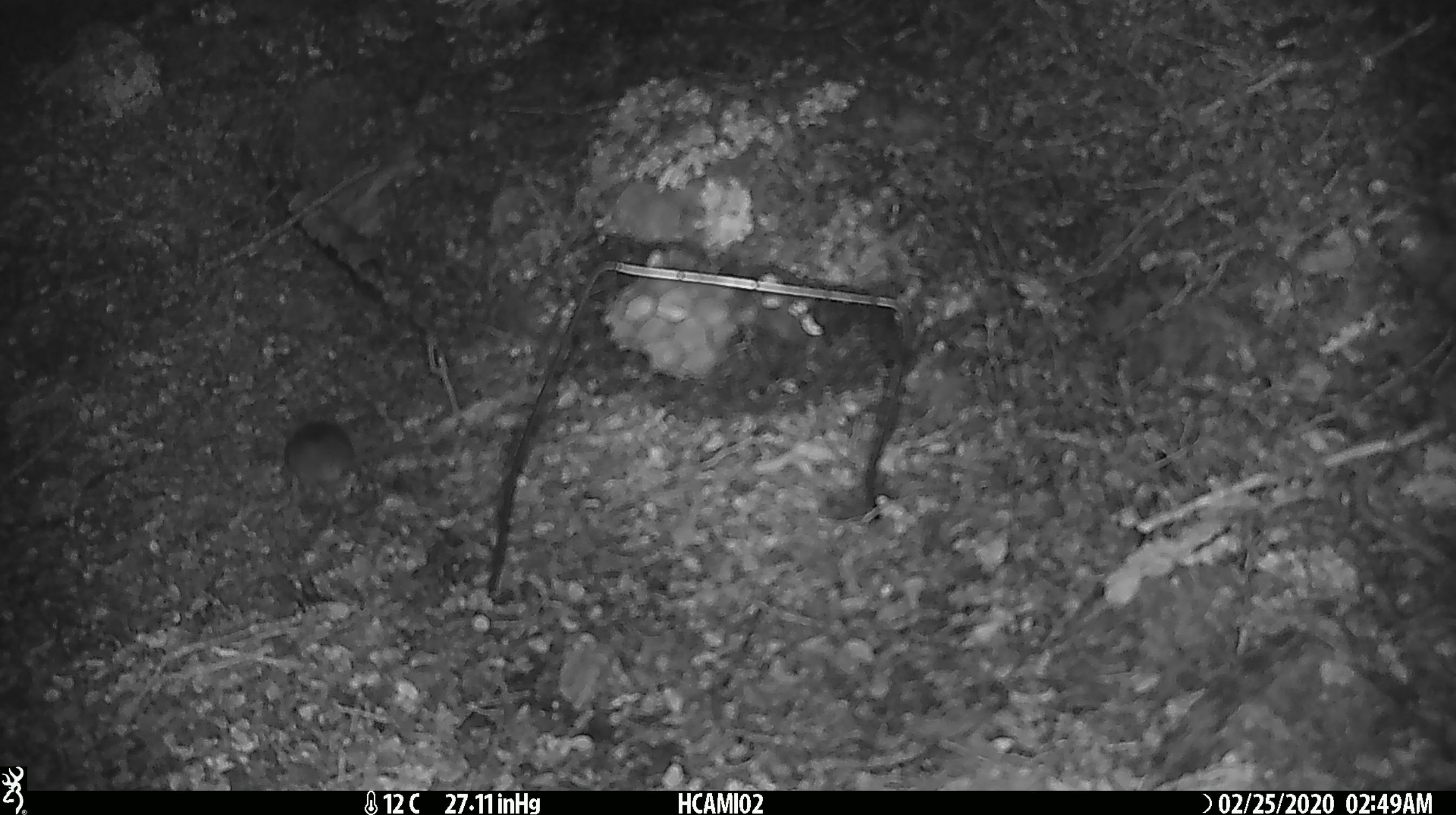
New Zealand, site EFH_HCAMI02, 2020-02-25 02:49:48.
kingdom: Animalia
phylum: Chordata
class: Mammalia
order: Rodentia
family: Muridae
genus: Mus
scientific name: Mus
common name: mouse